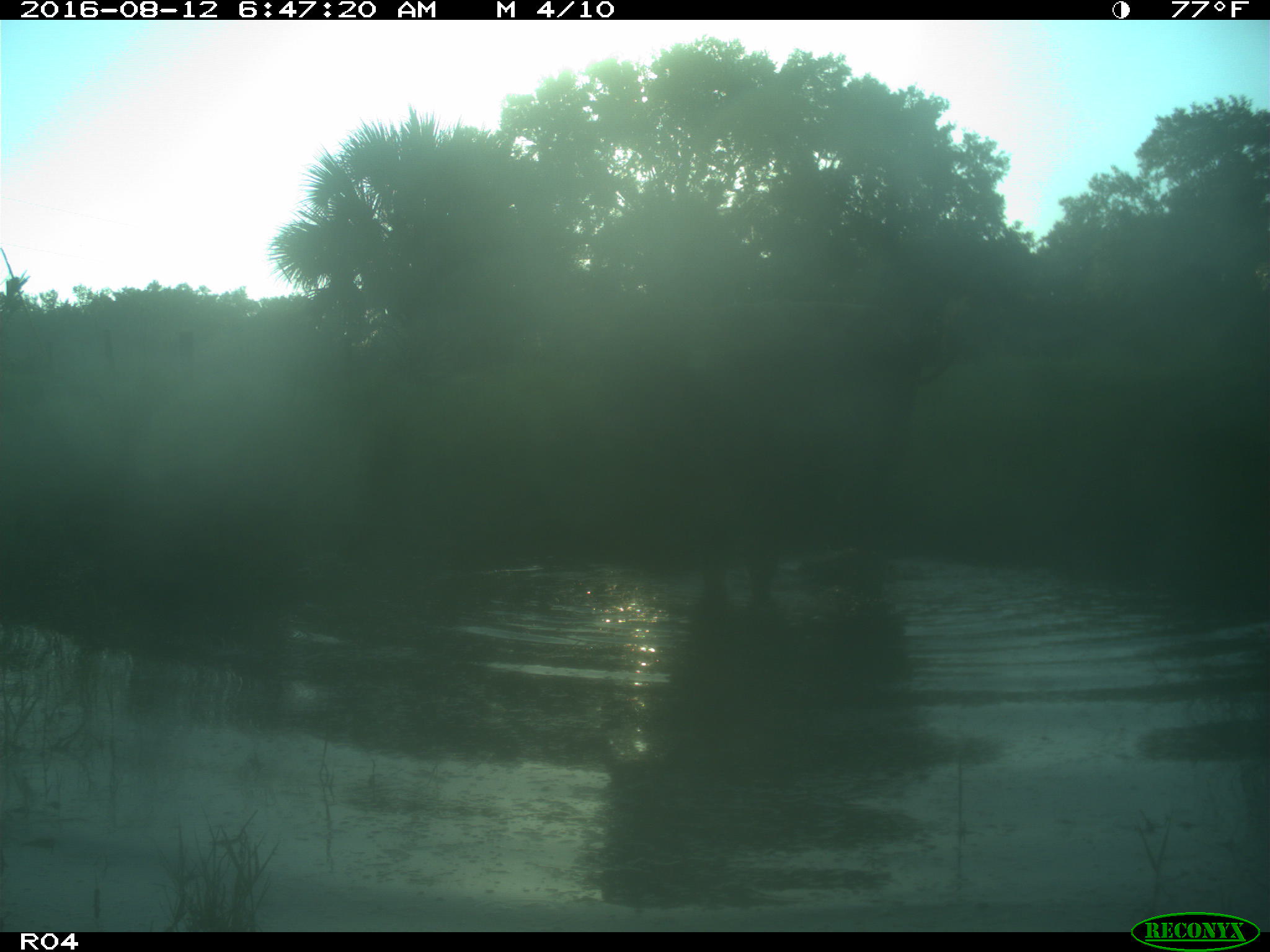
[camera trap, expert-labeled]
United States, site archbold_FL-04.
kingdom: Animalia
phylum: Chordata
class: Mammalia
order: Artiodactyla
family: Bovidae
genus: Bos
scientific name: Bos taurus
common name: domestic cow